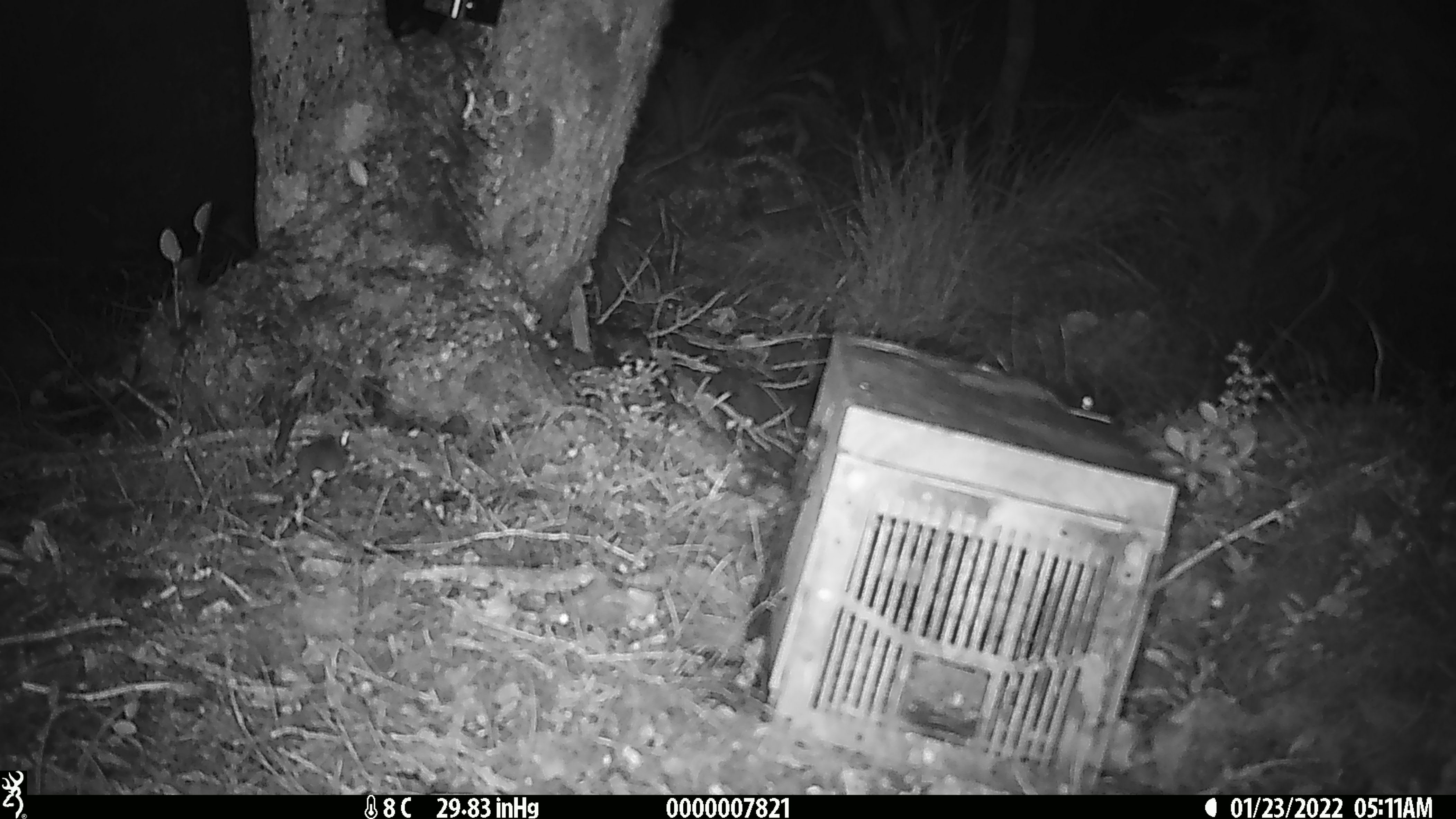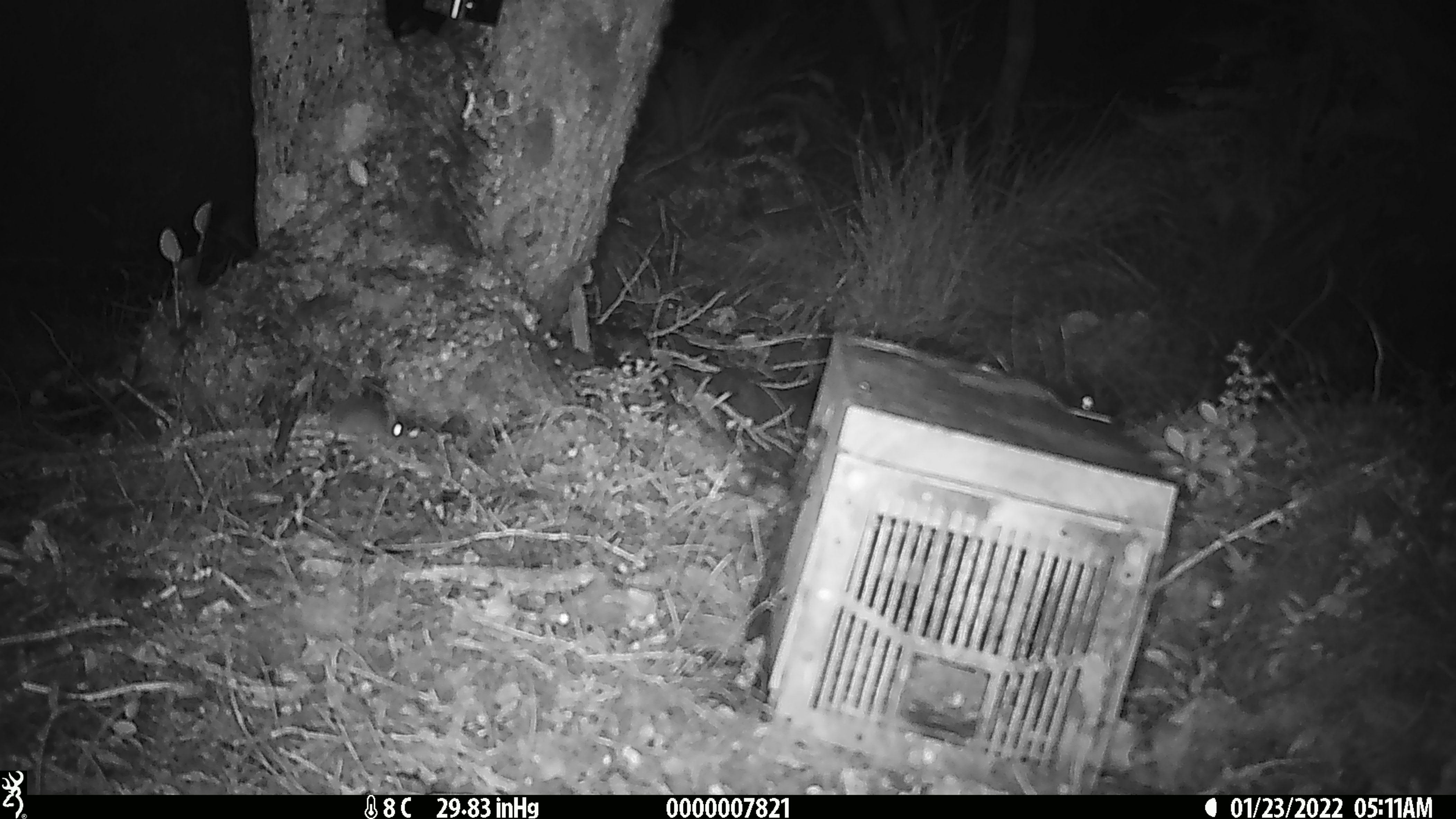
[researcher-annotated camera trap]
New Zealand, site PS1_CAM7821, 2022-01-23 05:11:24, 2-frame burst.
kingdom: Animalia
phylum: Chordata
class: Mammalia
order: Rodentia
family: Muridae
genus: Mus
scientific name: Mus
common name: mouse